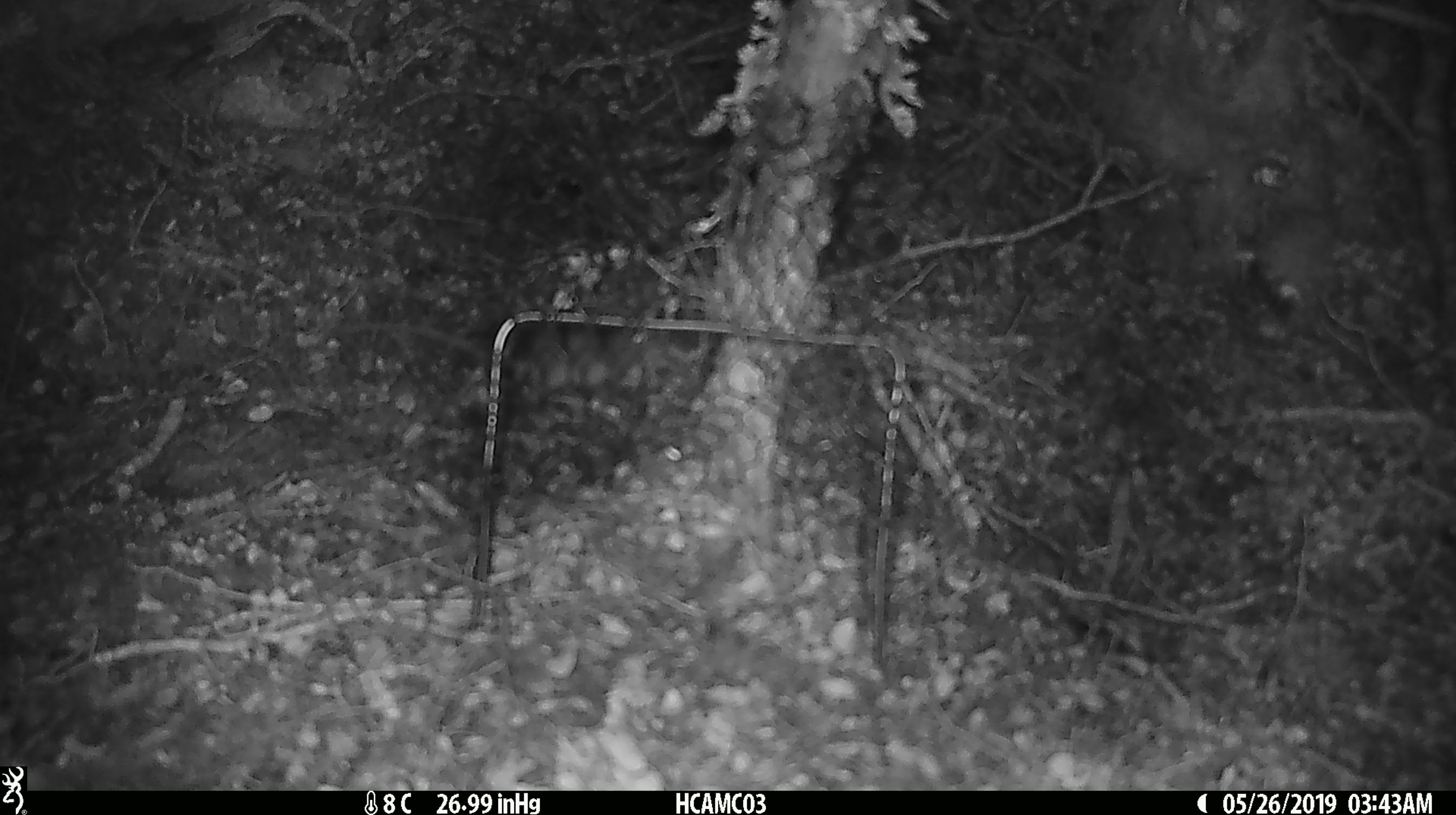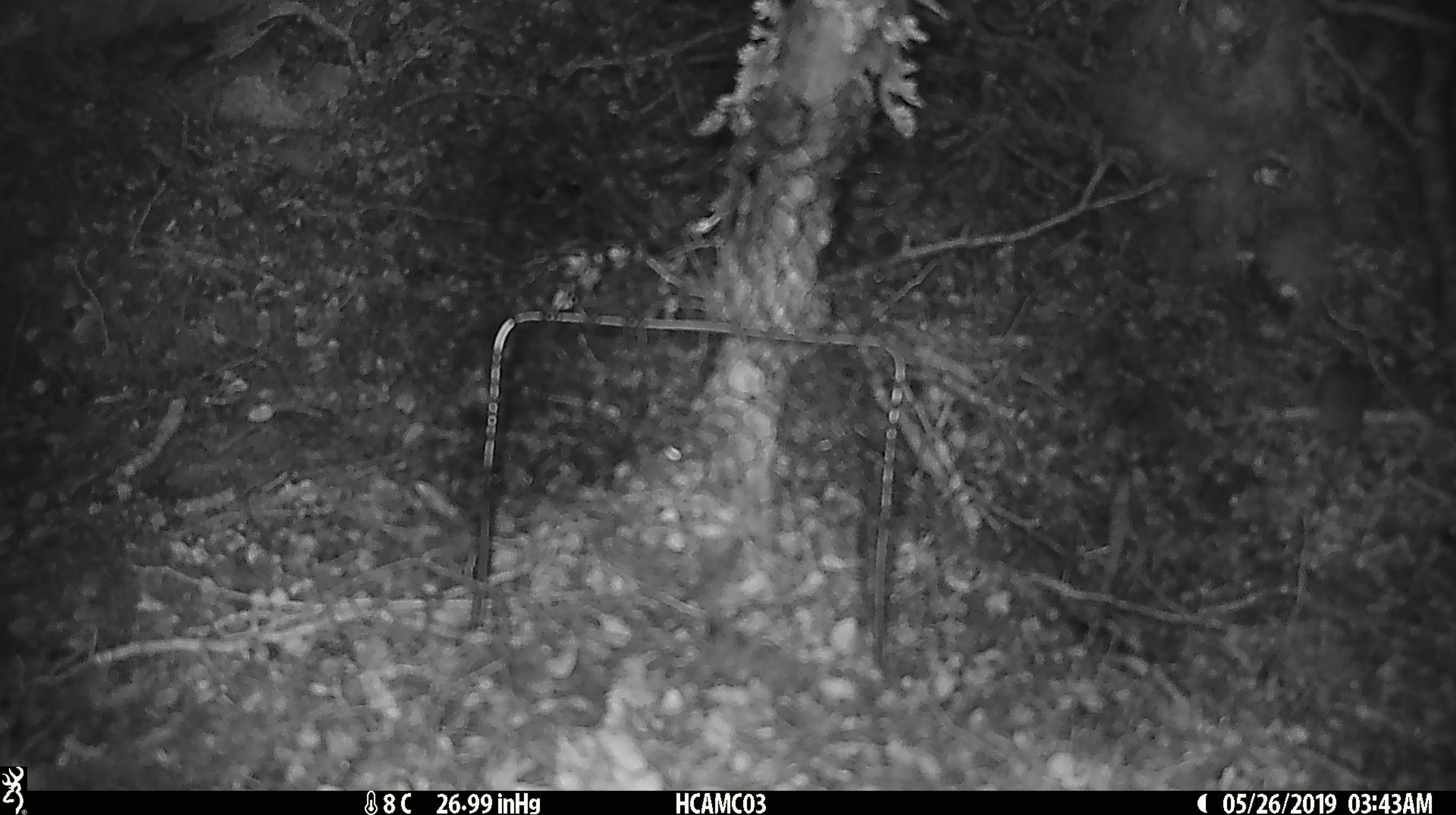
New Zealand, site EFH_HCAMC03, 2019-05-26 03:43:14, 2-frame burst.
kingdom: Animalia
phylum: Chordata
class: Mammalia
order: Rodentia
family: Muridae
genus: Mus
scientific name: Mus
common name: mouse